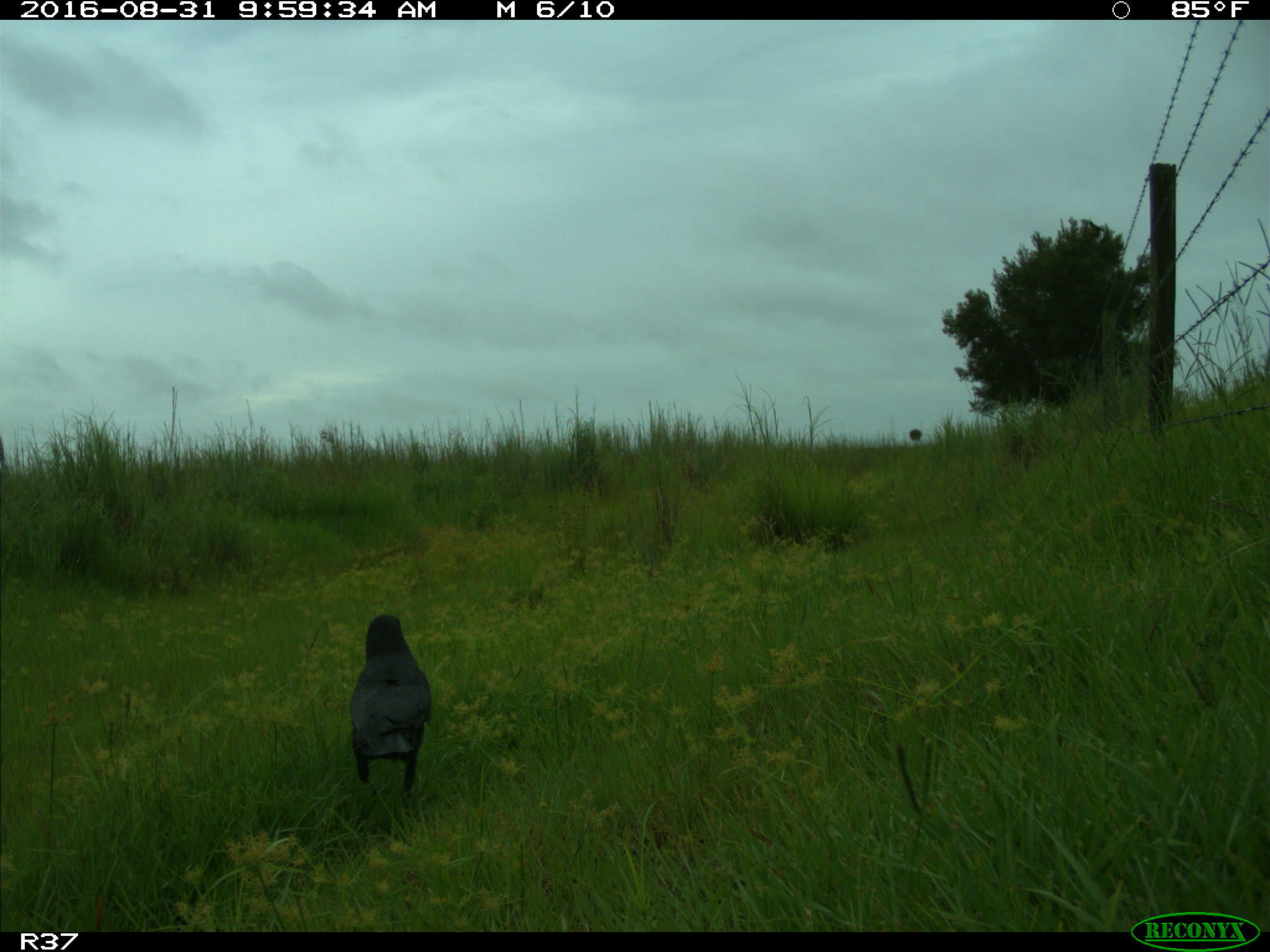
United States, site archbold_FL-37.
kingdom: Animalia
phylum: Chordata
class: Aves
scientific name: Aves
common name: birds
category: unidentified bird